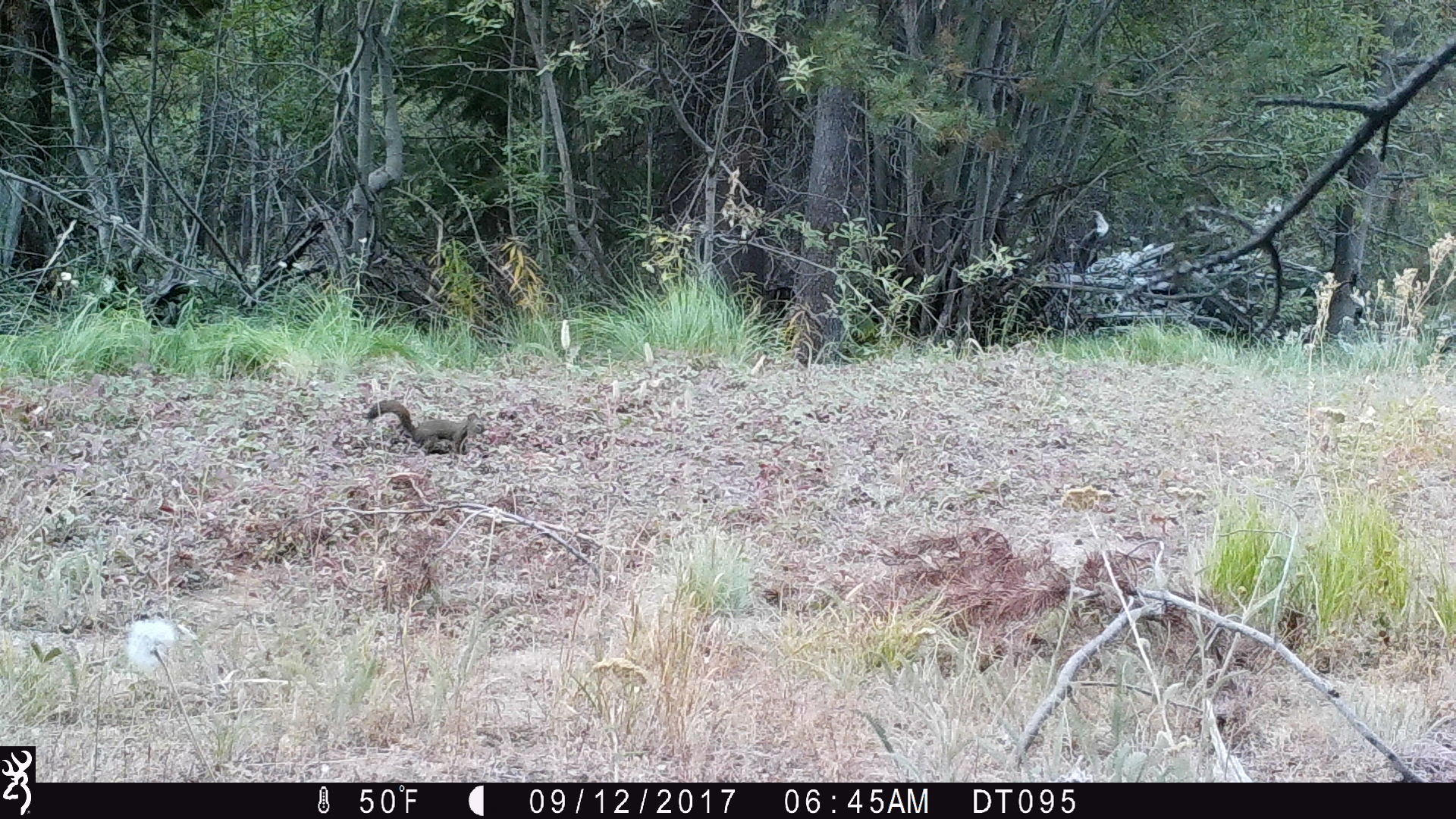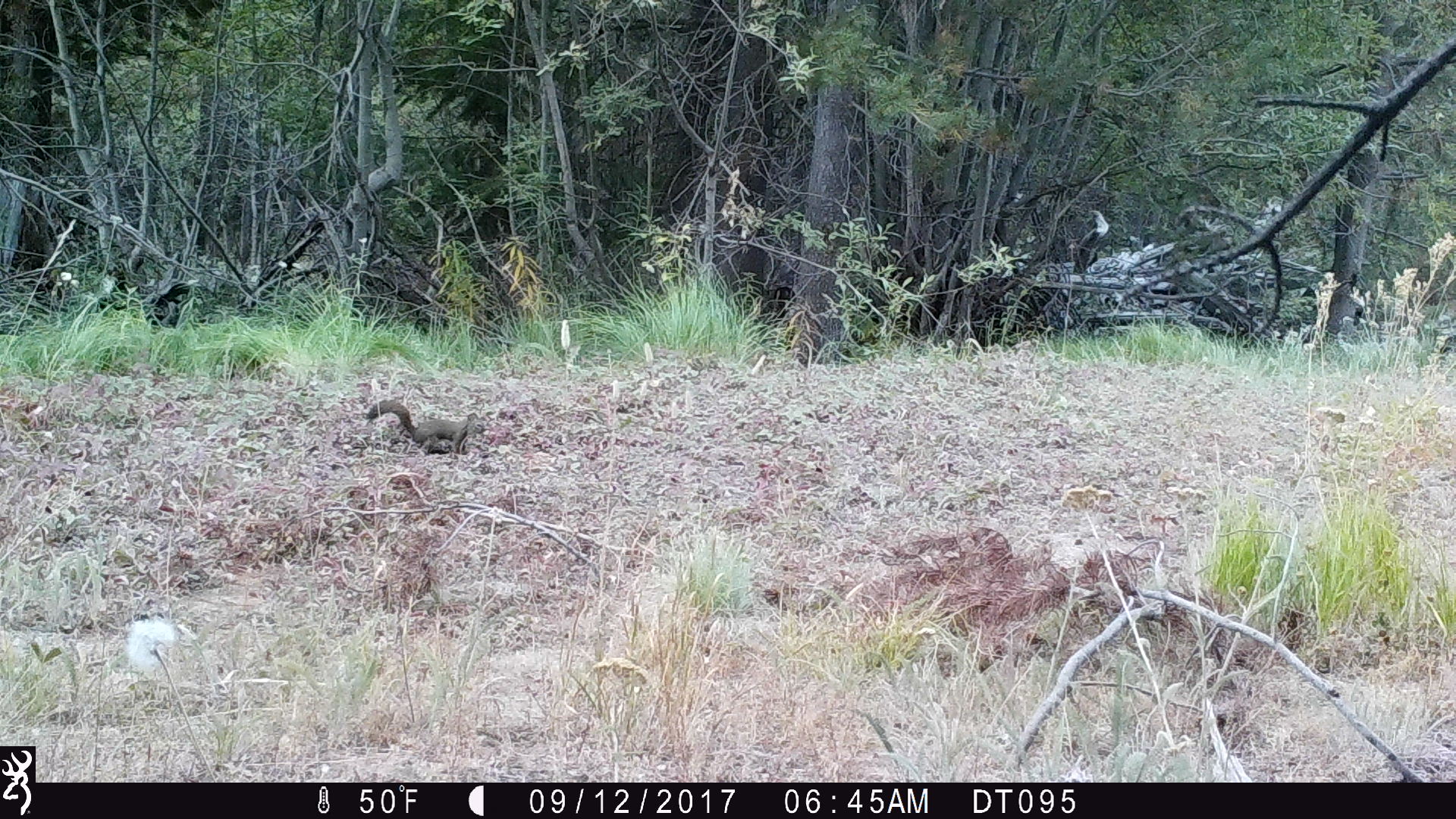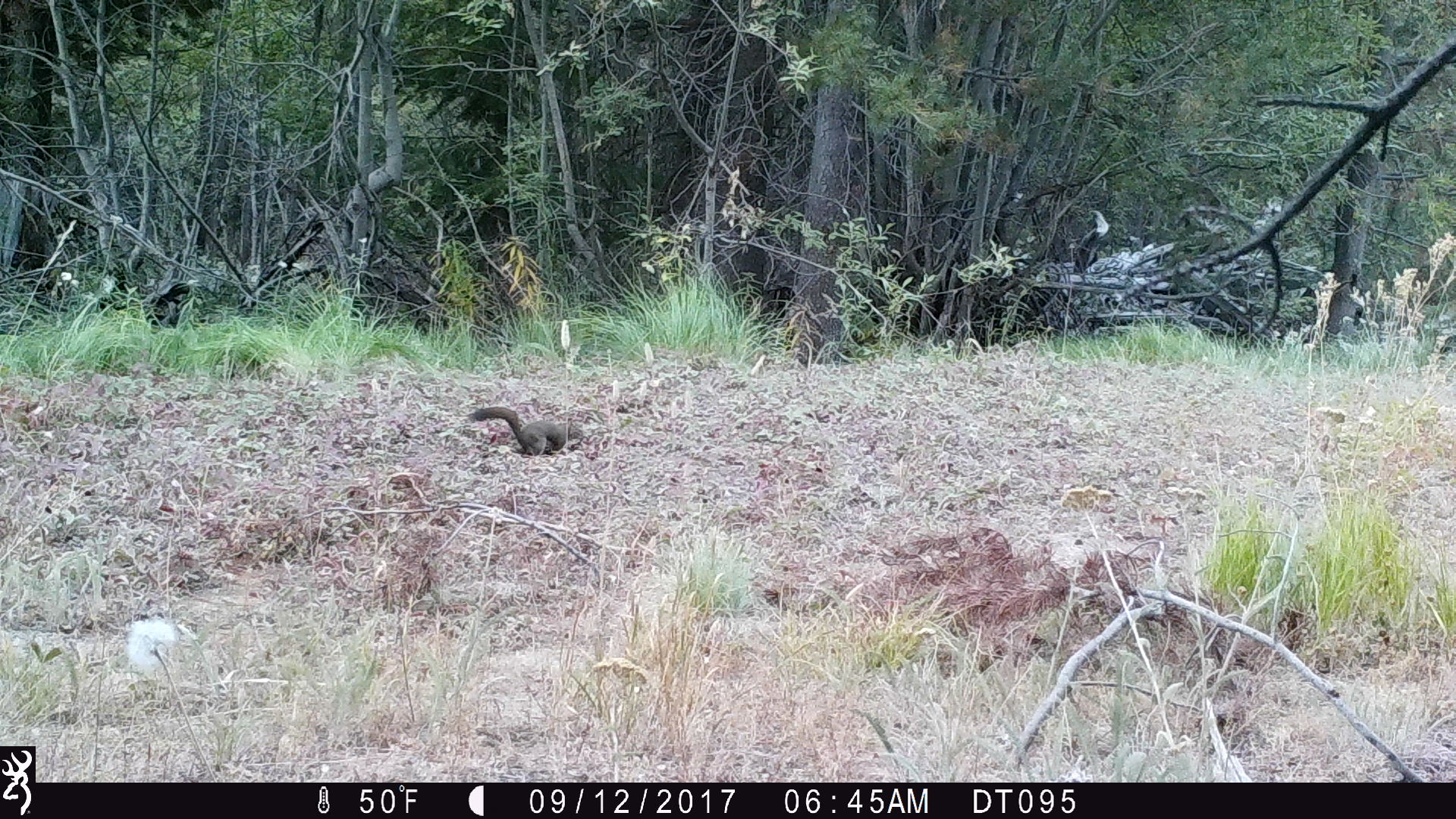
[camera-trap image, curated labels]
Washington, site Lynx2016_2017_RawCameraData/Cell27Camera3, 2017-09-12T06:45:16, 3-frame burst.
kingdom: Animalia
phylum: Chordata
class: Mammalia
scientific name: Mammalia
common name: small mammal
Small mammal (Mammalia). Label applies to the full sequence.